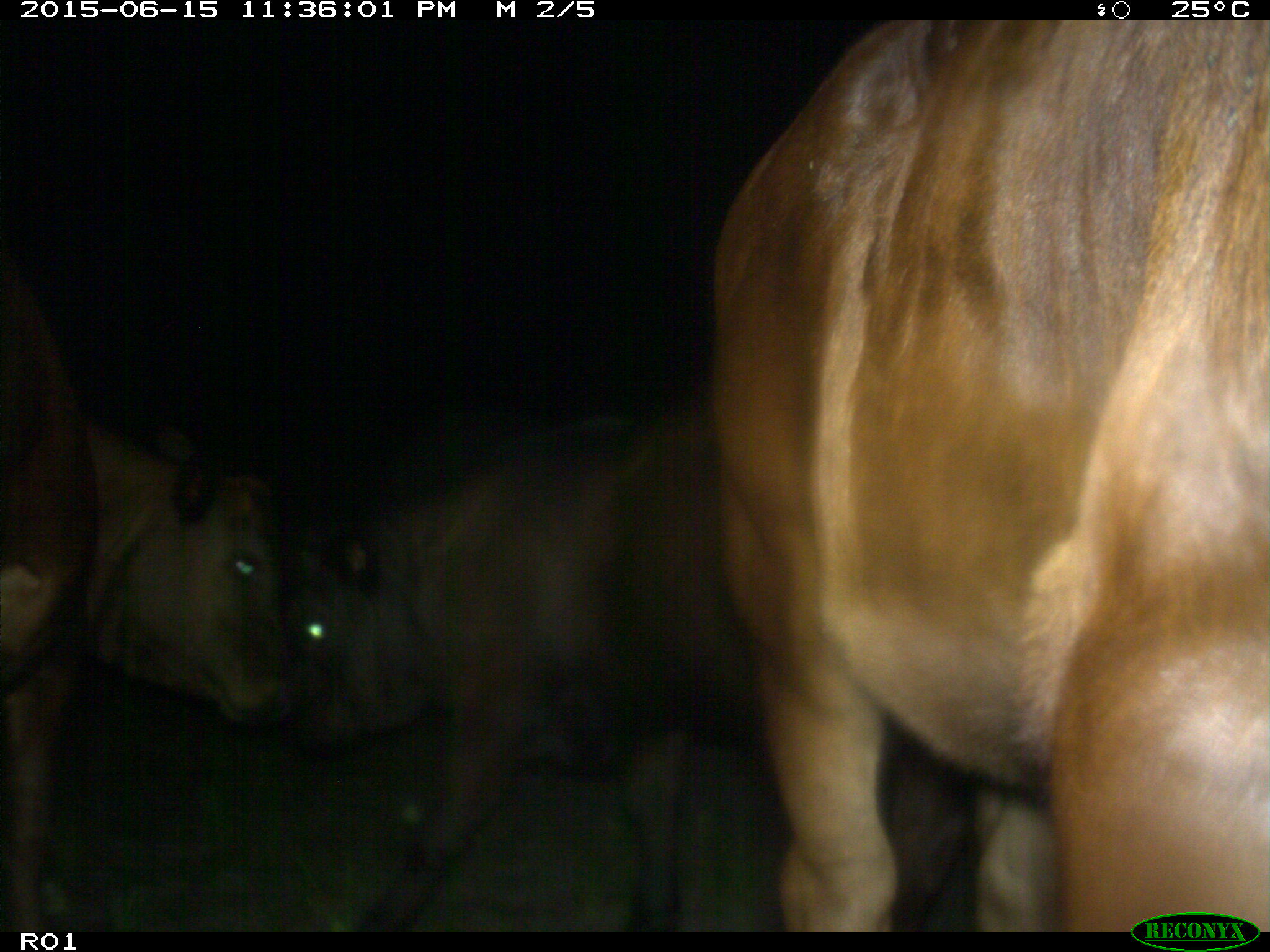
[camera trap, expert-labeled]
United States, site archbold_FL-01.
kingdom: Animalia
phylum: Chordata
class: Mammalia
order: Artiodactyla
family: Bovidae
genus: Bos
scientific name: Bos taurus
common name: domestic cow